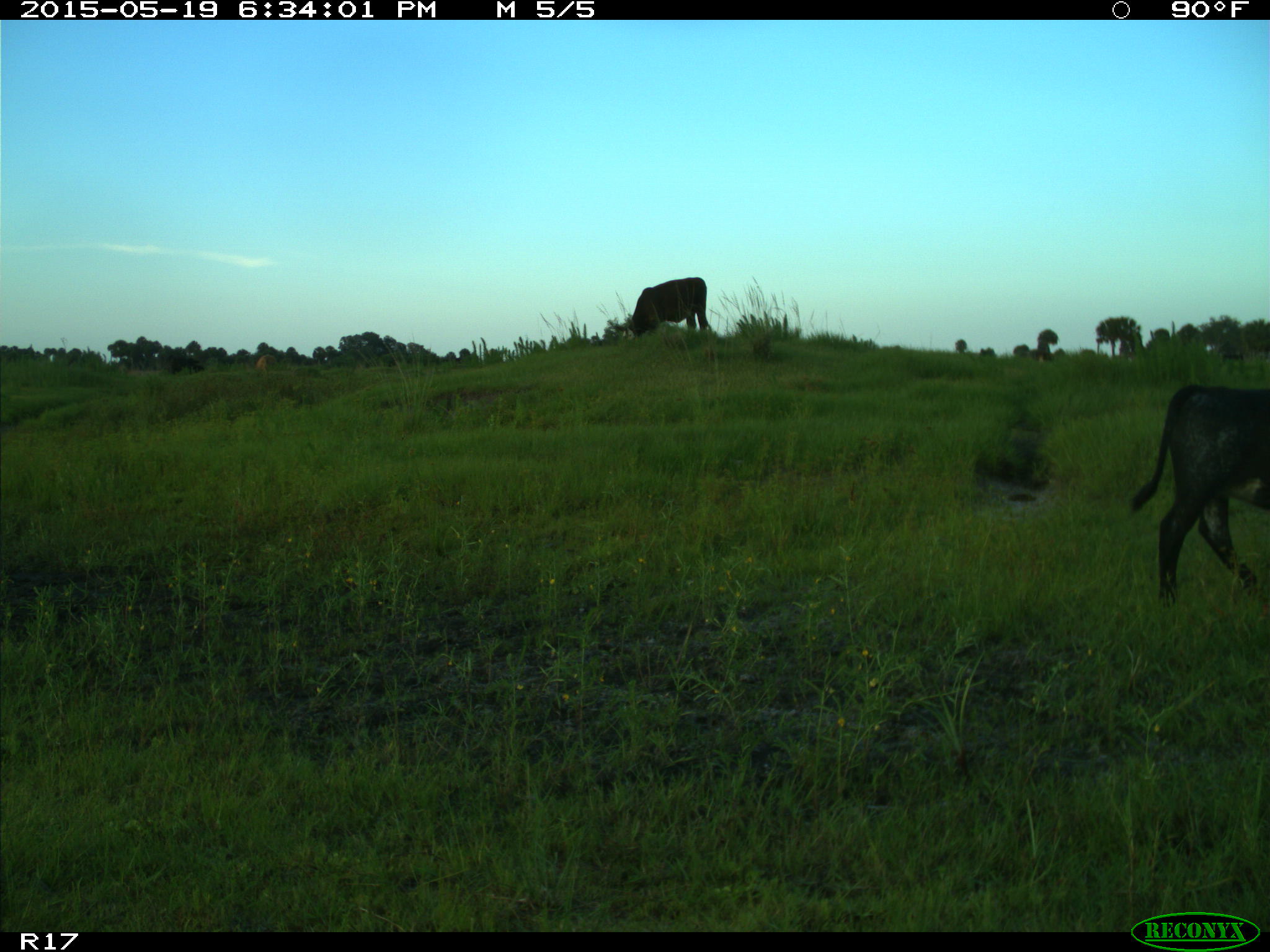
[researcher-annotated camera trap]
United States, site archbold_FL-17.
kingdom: Animalia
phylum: Chordata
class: Mammalia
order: Artiodactyla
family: Bovidae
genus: Bos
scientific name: Bos taurus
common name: domestic cow